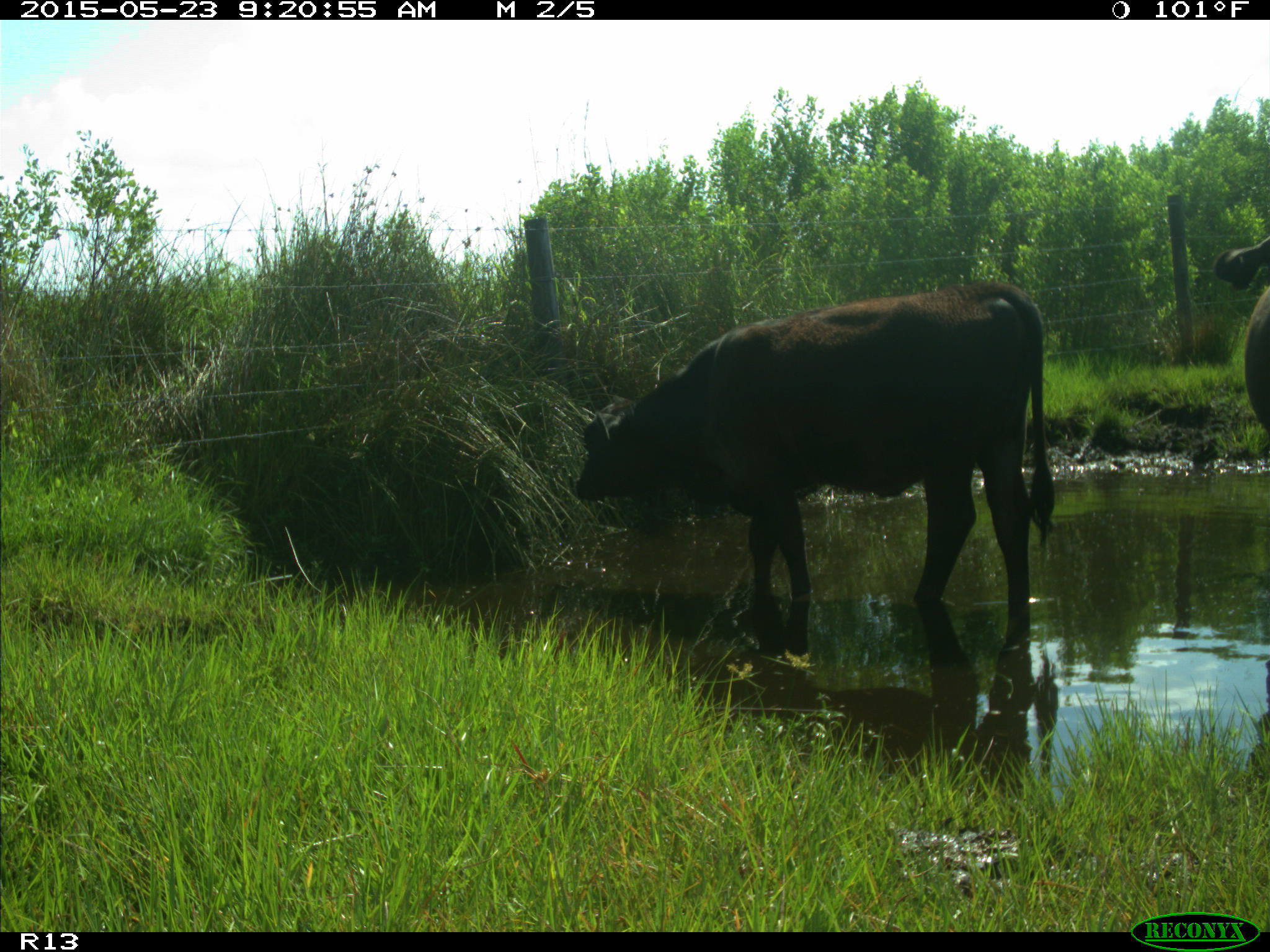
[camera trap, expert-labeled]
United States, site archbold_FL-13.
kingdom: Animalia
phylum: Chordata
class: Mammalia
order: Artiodactyla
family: Bovidae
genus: Bos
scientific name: Bos taurus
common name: domestic cow